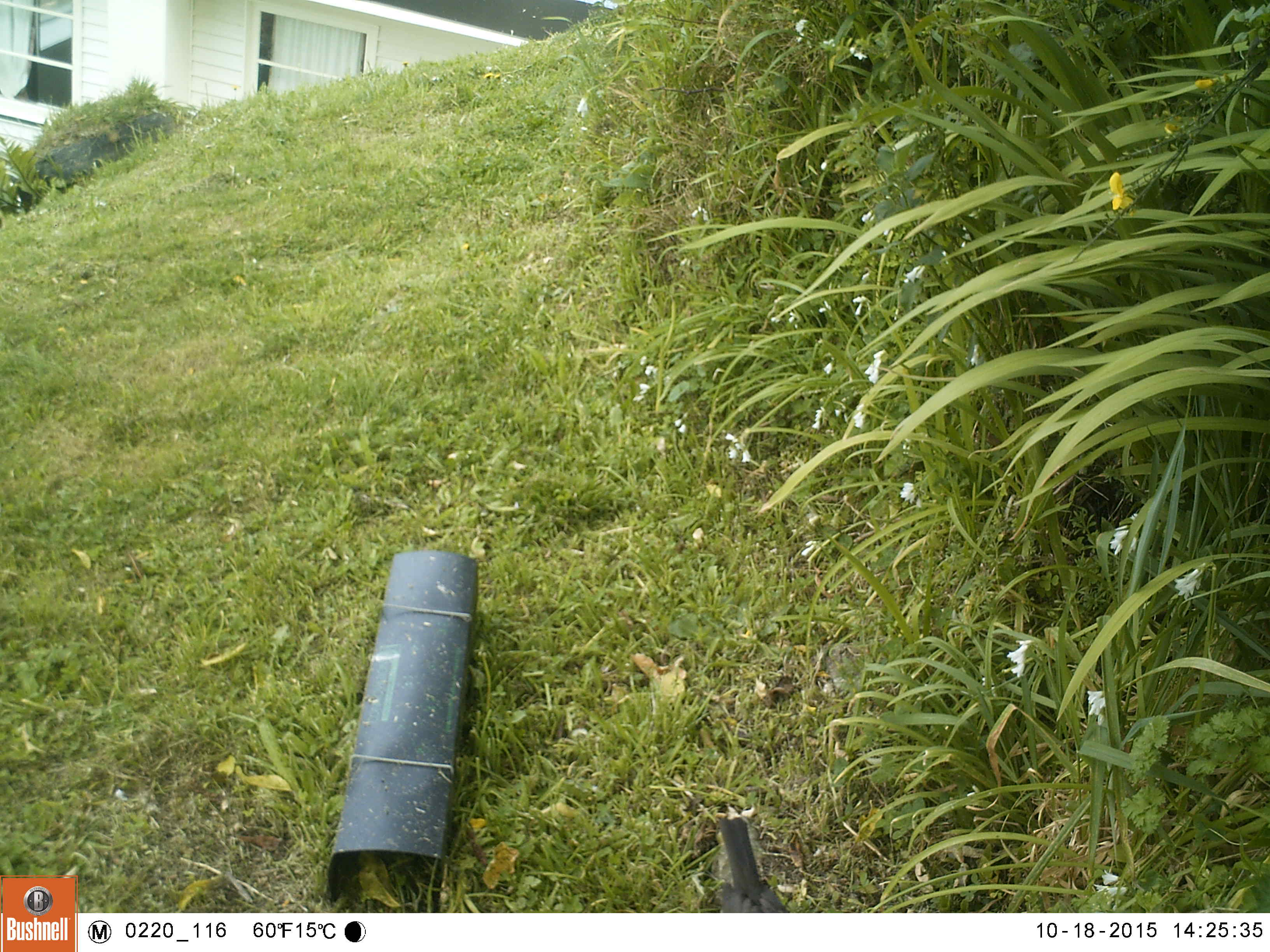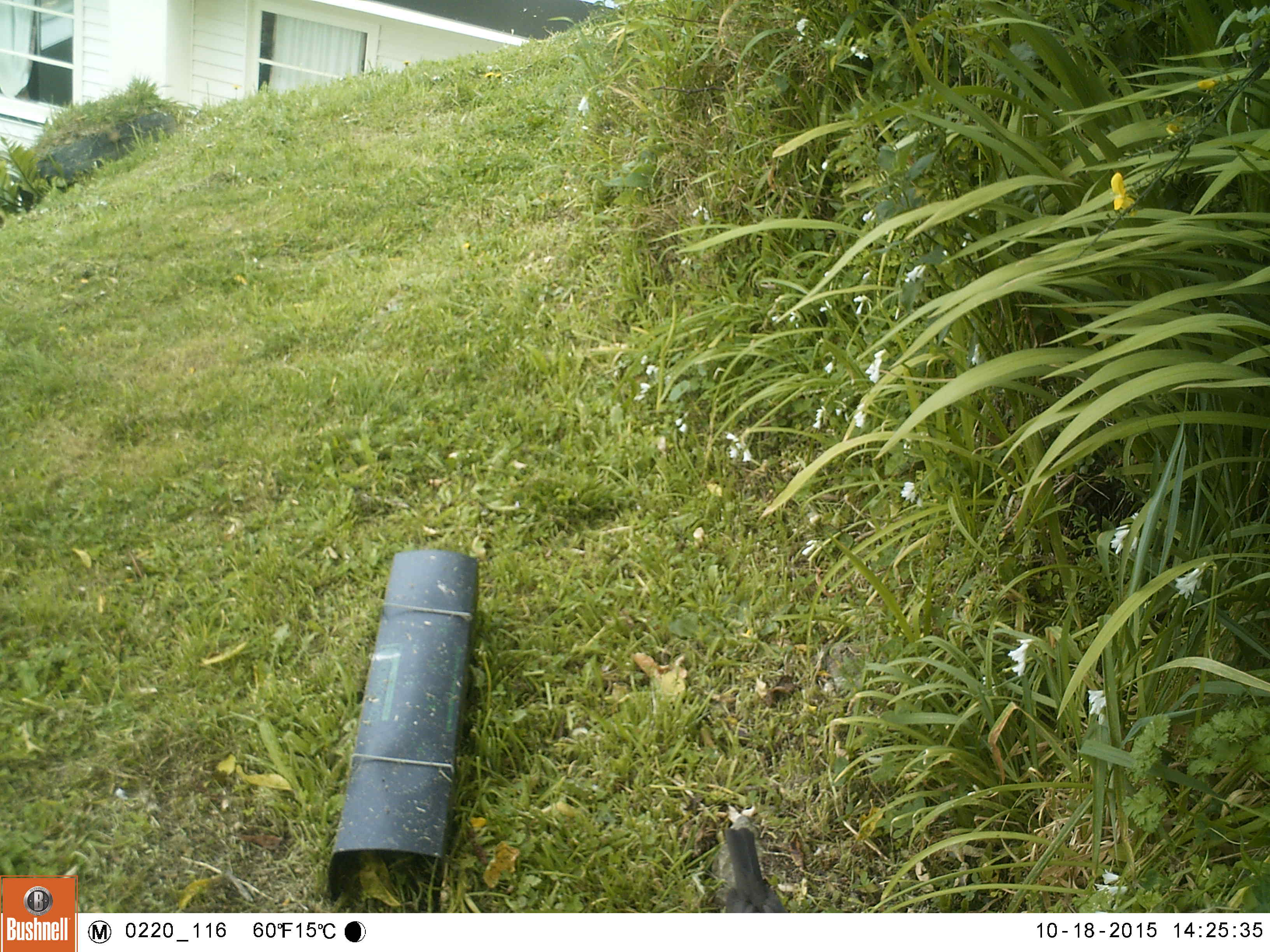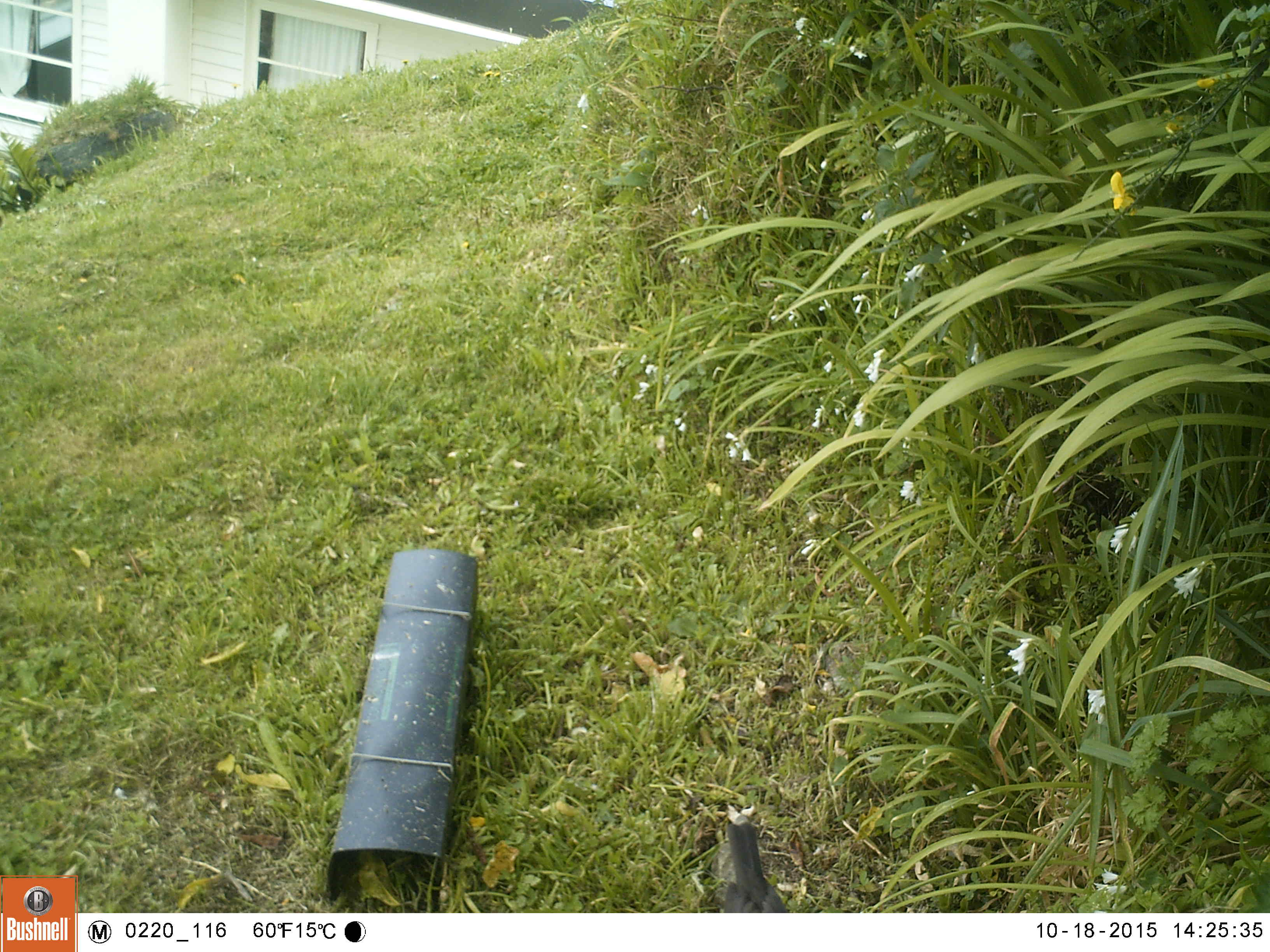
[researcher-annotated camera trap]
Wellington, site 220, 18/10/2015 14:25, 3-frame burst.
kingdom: Animalia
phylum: Chordata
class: Aves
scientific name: Aves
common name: bird